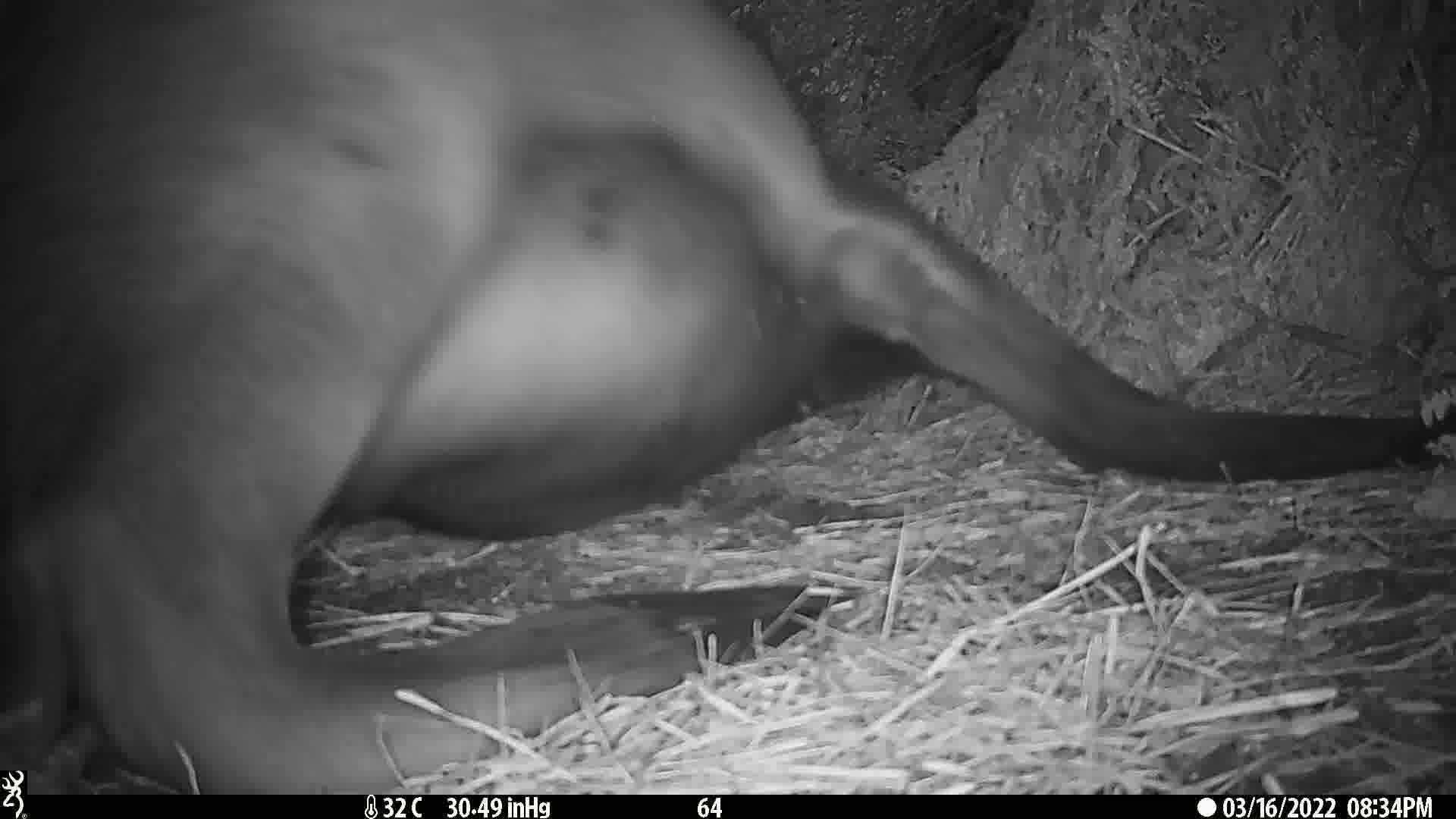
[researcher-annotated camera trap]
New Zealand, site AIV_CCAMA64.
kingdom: Animalia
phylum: Chordata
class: Mammalia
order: Carnivora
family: Otariidae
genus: Phocarctos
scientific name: Phocarctos hookeri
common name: new zealand sea lion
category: sealion